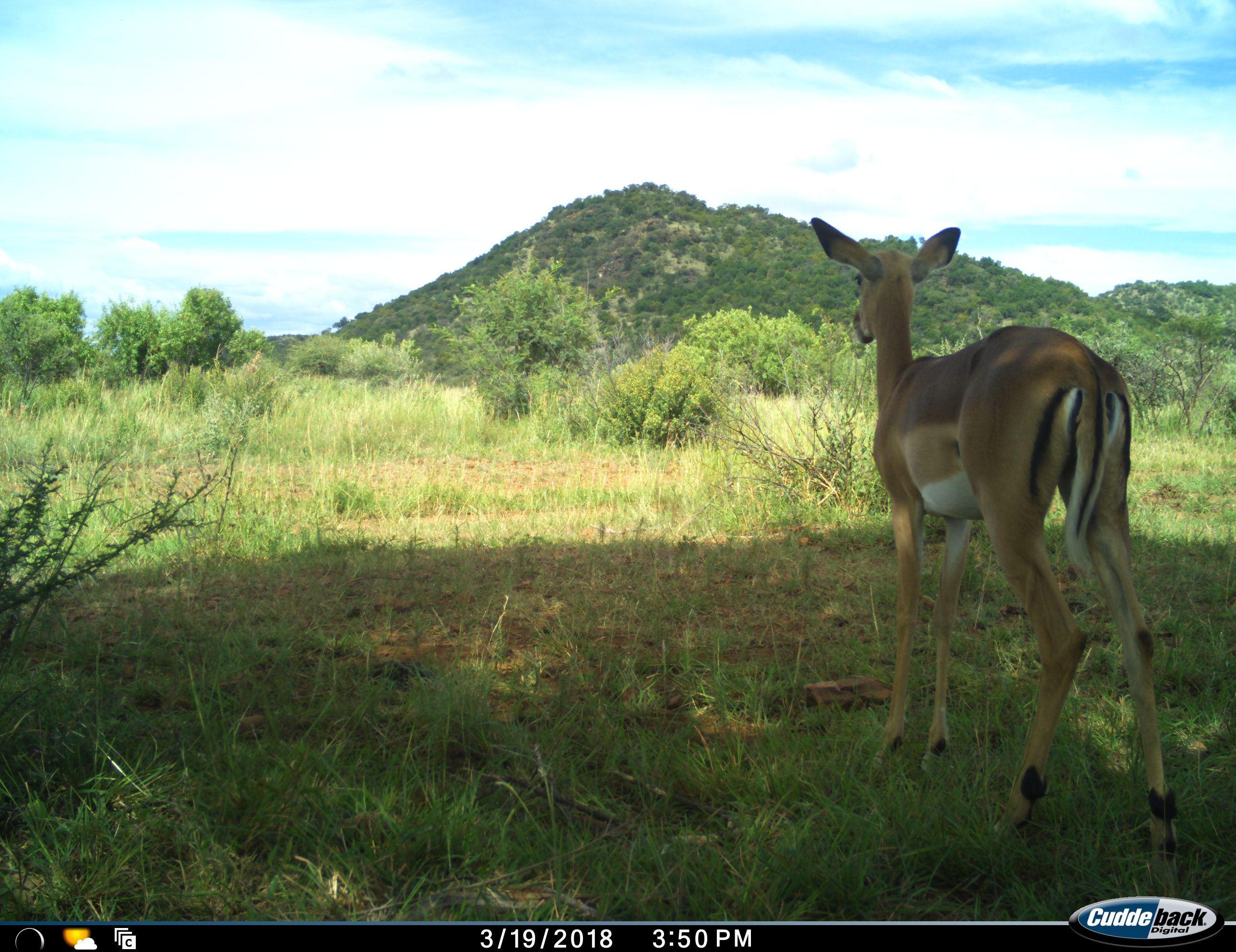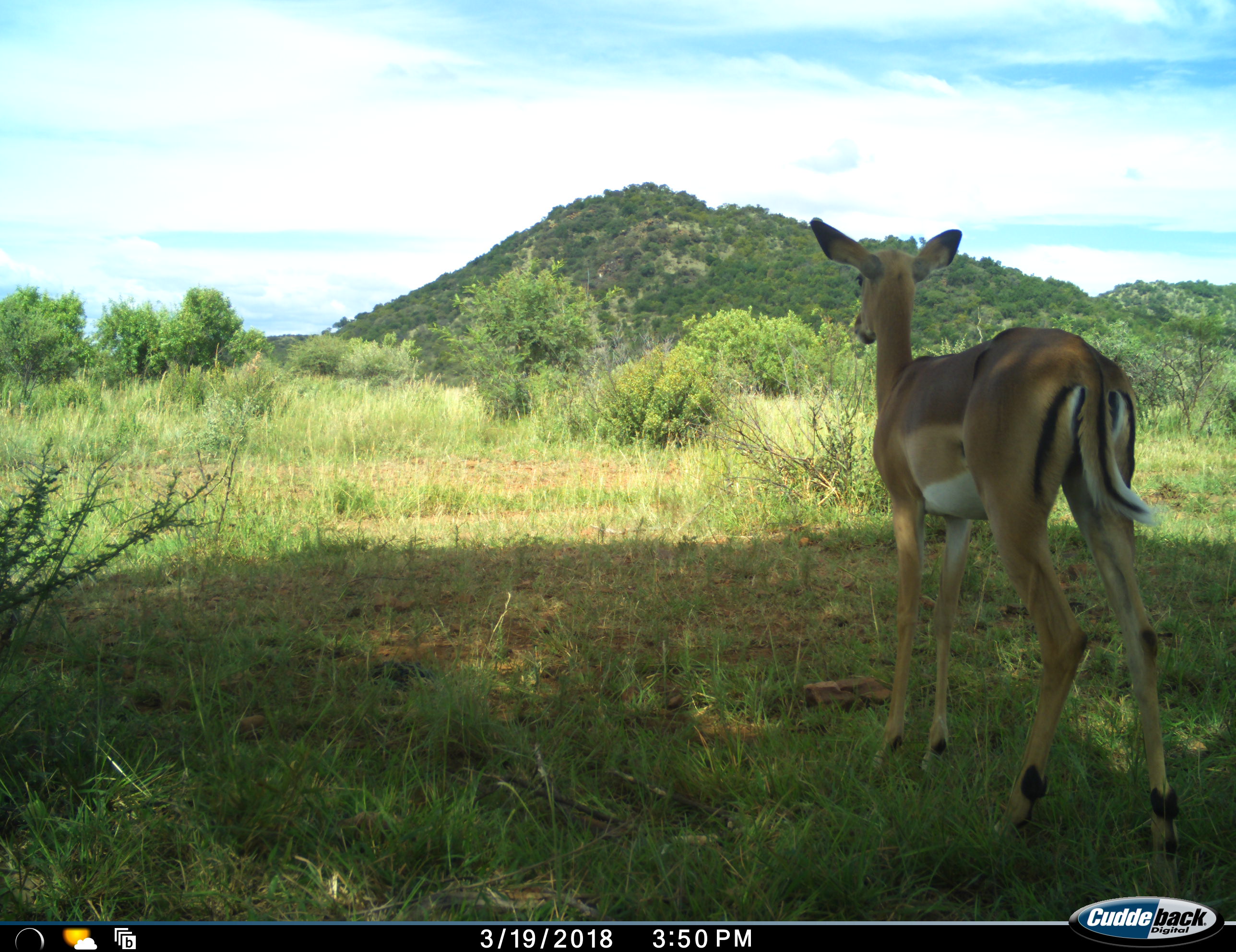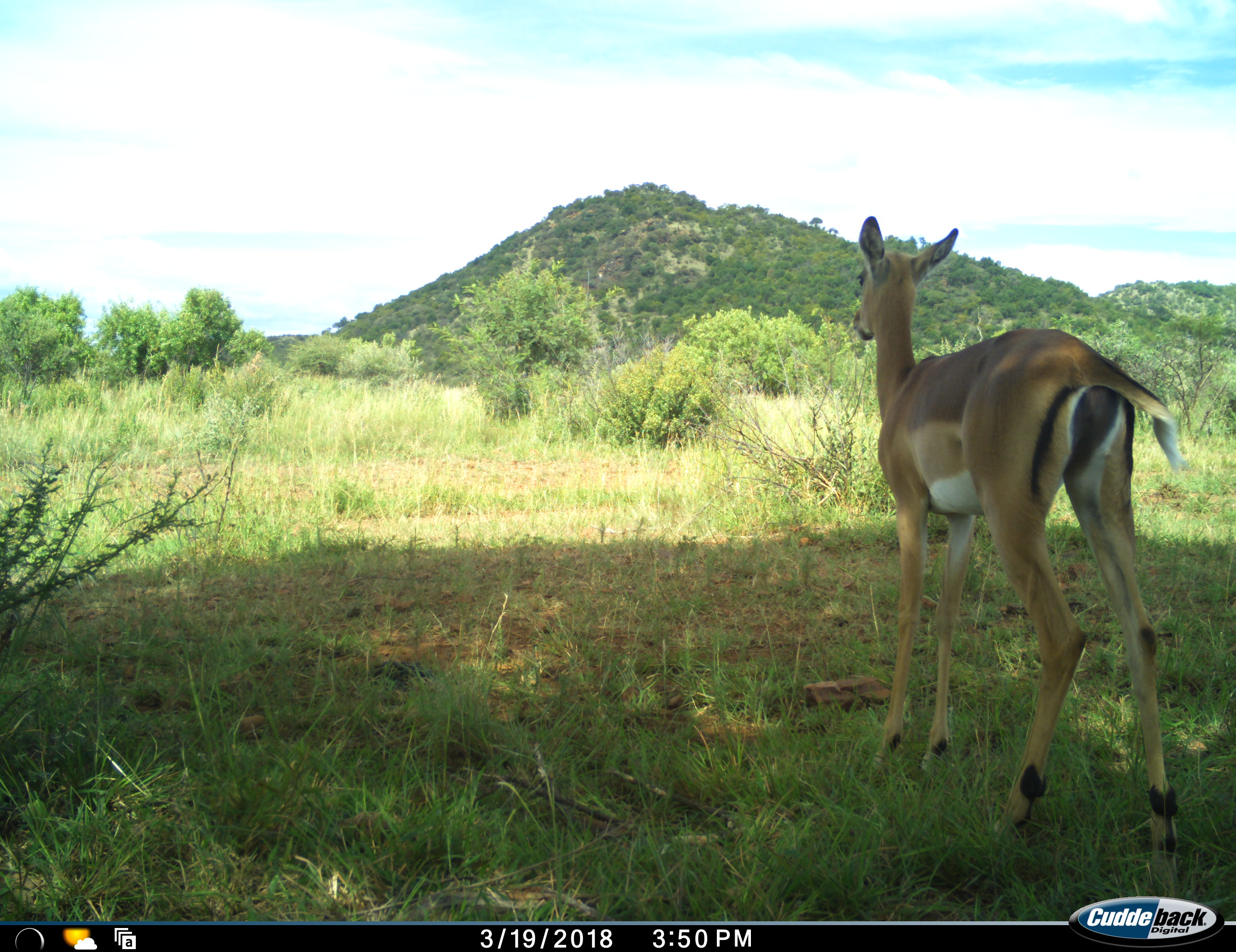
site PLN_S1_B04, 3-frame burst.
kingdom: Animalia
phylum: Chordata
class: Mammalia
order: Artiodactyla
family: Bovidae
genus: Aepyceros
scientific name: Aepyceros melampus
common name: impala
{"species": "impala (Aepyceros melampus)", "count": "1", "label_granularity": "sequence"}